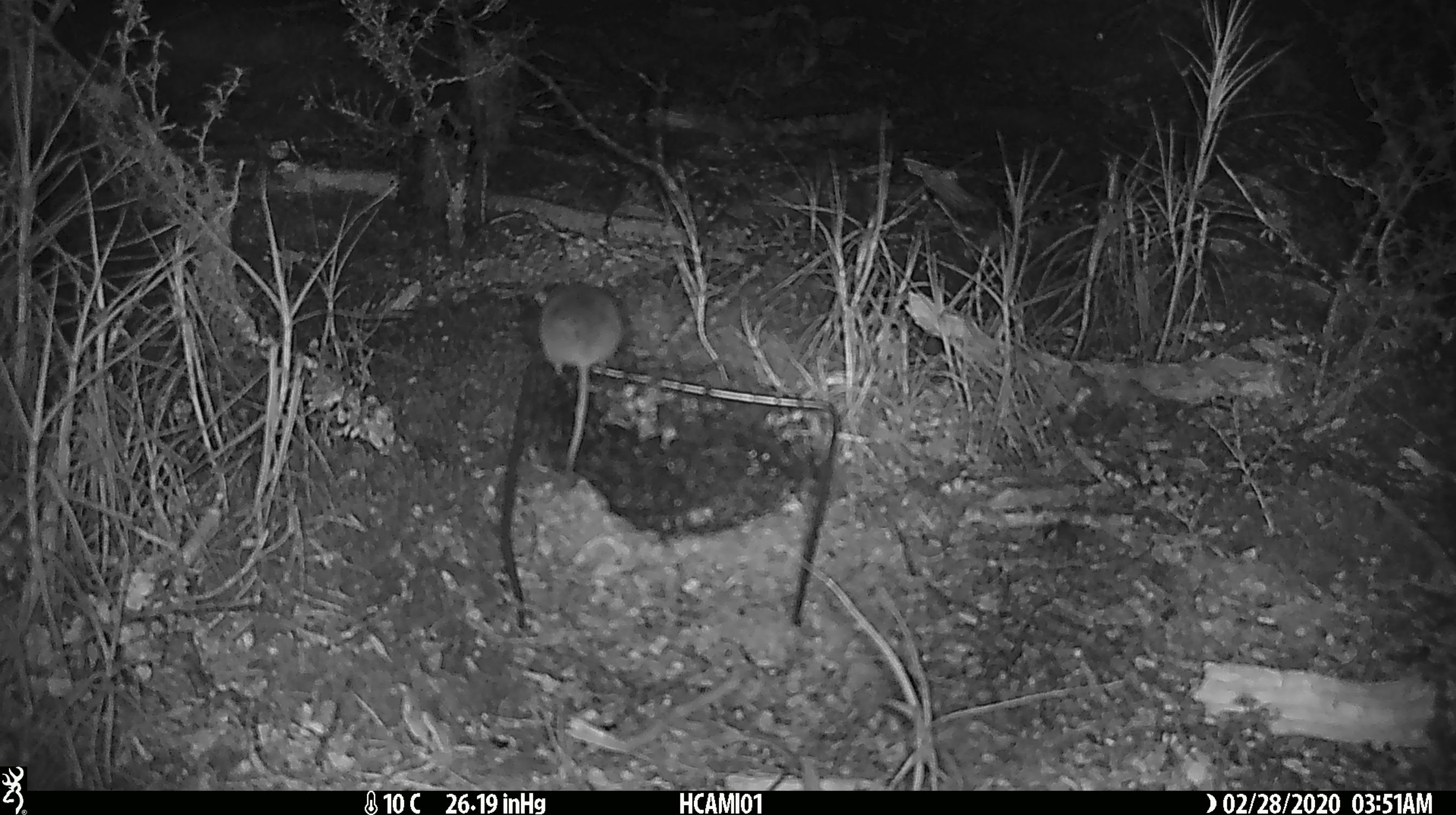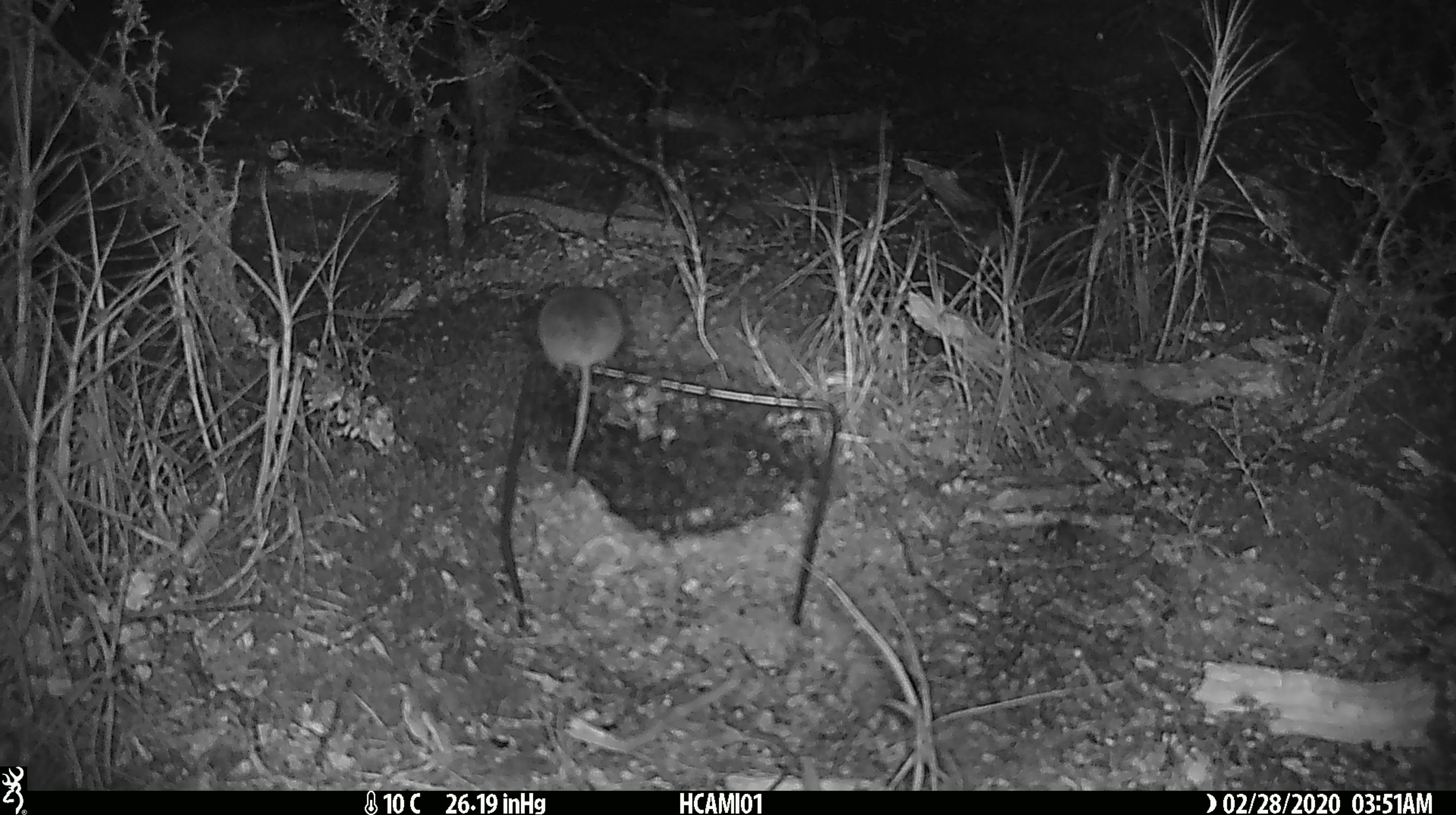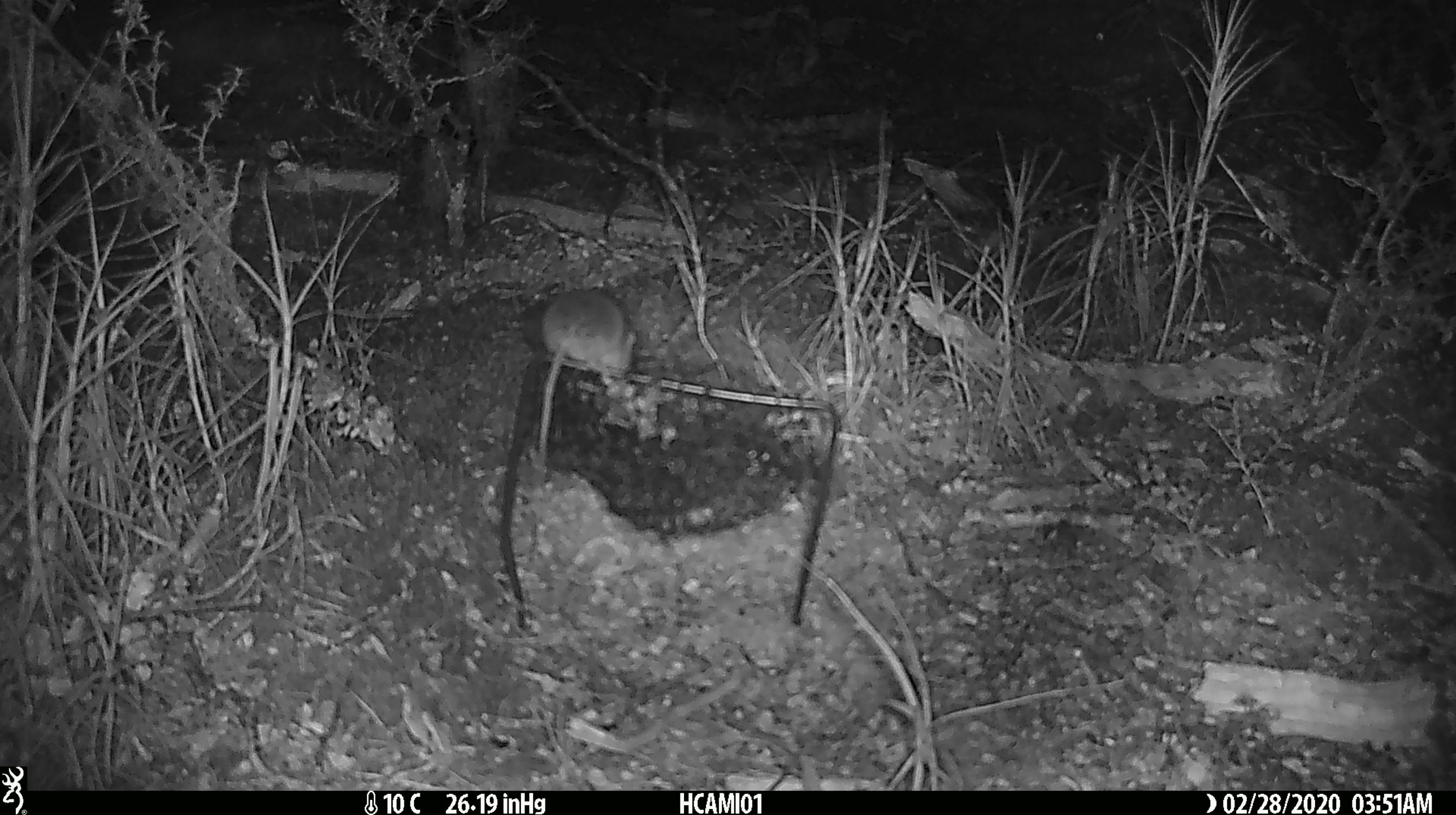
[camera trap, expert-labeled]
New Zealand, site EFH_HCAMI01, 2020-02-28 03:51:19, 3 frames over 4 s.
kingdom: Animalia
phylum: Chordata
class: Mammalia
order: Rodentia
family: Muridae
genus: Mus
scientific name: Mus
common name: mouse